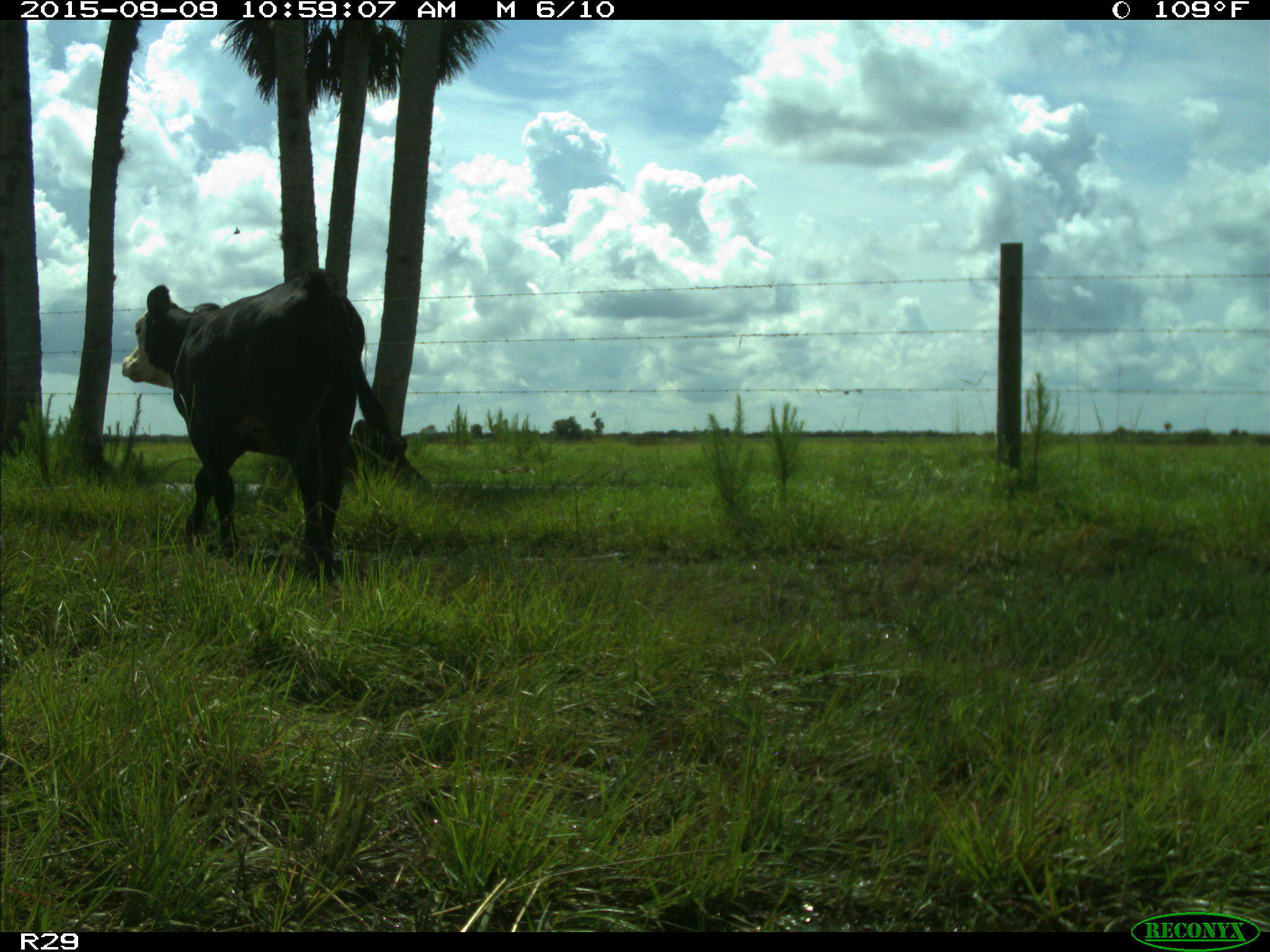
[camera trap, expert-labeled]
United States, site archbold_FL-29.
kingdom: Animalia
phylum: Chordata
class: Mammalia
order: Artiodactyla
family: Bovidae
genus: Bos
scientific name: Bos taurus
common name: domestic cow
Bos taurus (domestic cow).